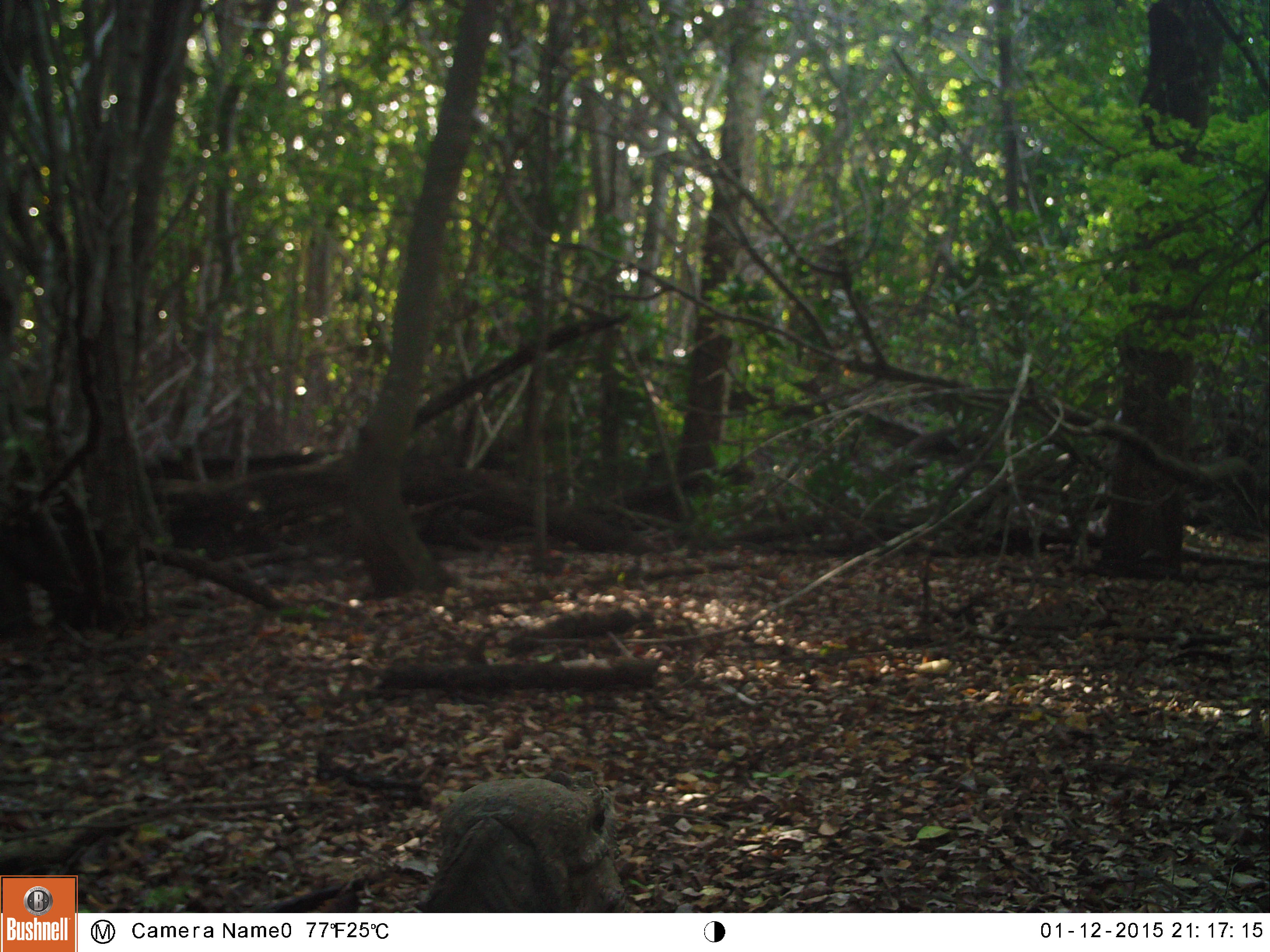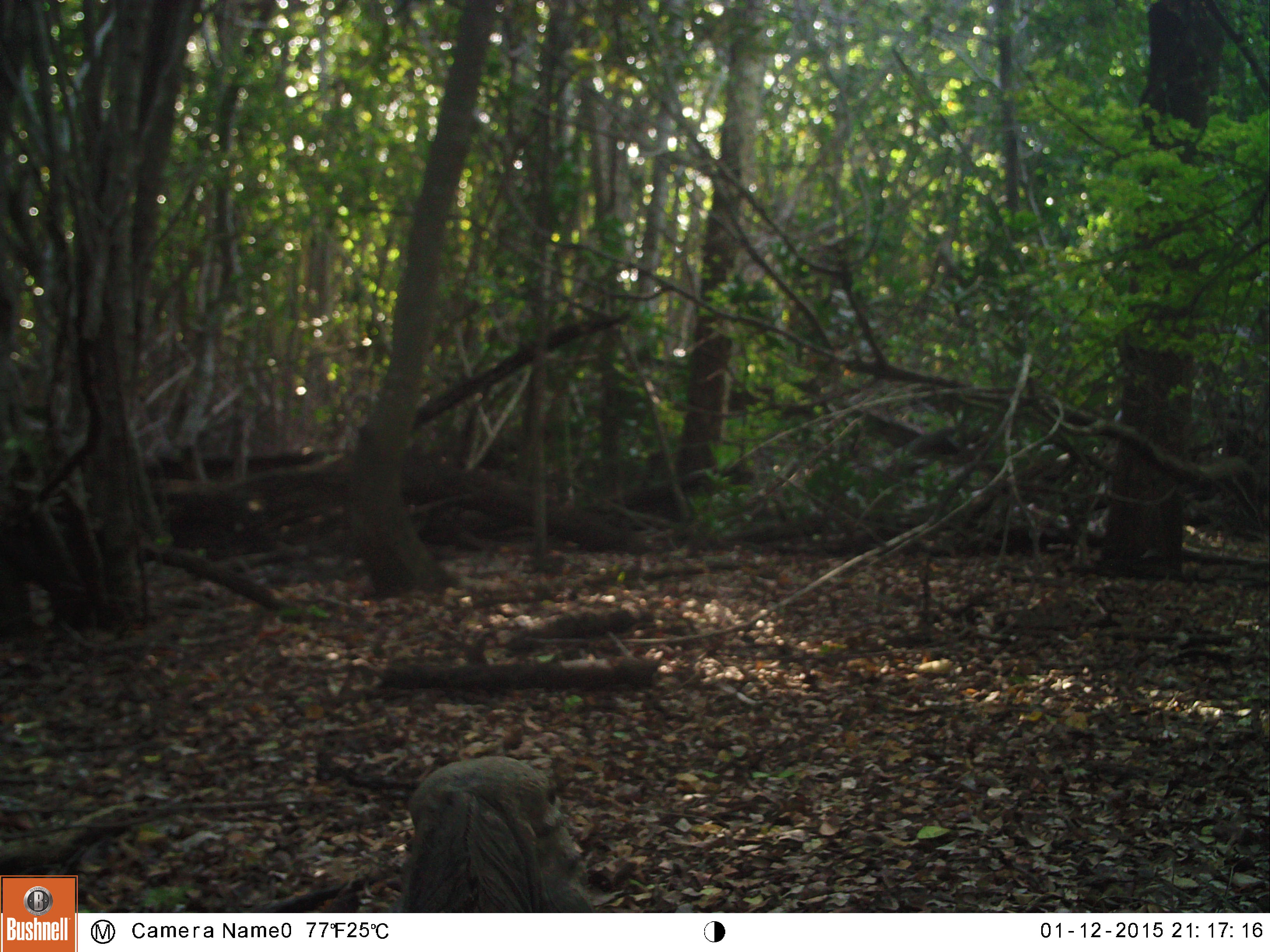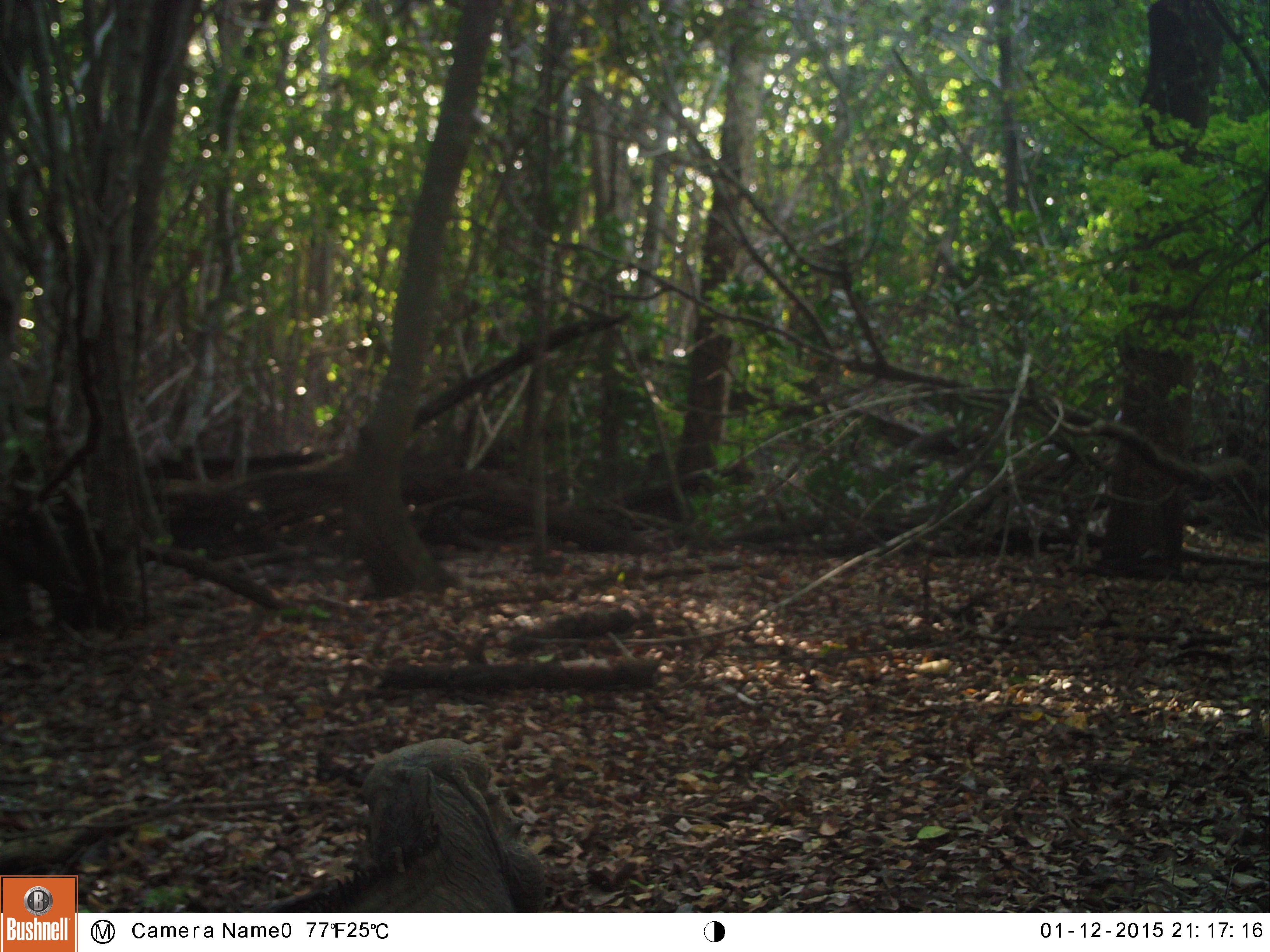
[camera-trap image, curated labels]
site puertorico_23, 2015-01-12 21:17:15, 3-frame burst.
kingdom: Animalia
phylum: Chordata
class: Reptilia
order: Squamata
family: Iguanidae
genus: Iguana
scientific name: Iguana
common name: typical iguanas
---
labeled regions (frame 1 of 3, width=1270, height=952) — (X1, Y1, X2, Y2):
iguana: (410, 772, 621, 912)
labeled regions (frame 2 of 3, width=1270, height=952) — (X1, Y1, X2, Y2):
iguana: (396, 756, 595, 912)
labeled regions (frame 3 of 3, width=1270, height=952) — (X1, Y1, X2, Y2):
iguana: (244, 738, 546, 913)